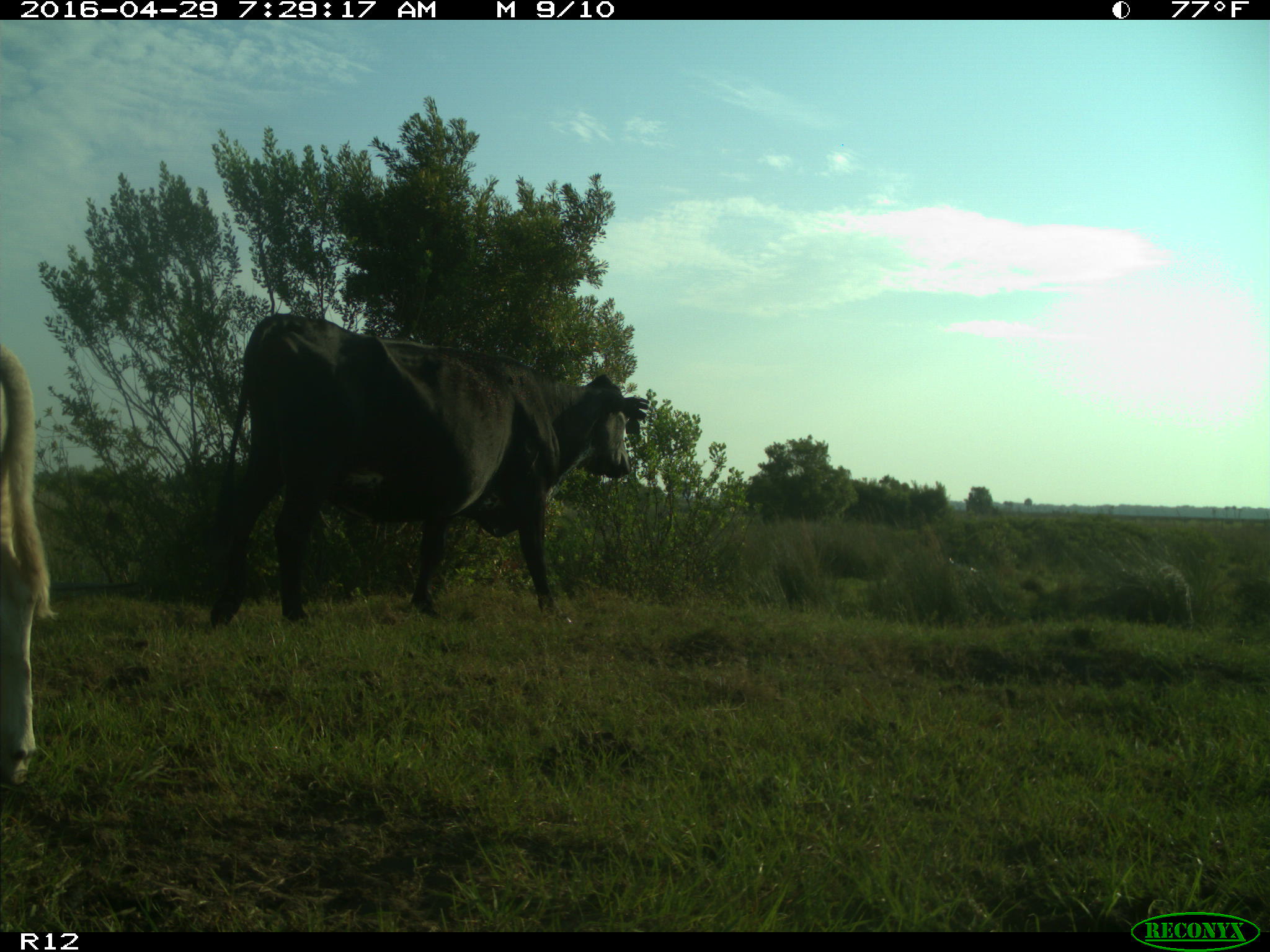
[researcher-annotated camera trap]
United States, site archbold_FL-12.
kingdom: Animalia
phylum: Chordata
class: Mammalia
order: Artiodactyla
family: Bovidae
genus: Bos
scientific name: Bos taurus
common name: domestic cow